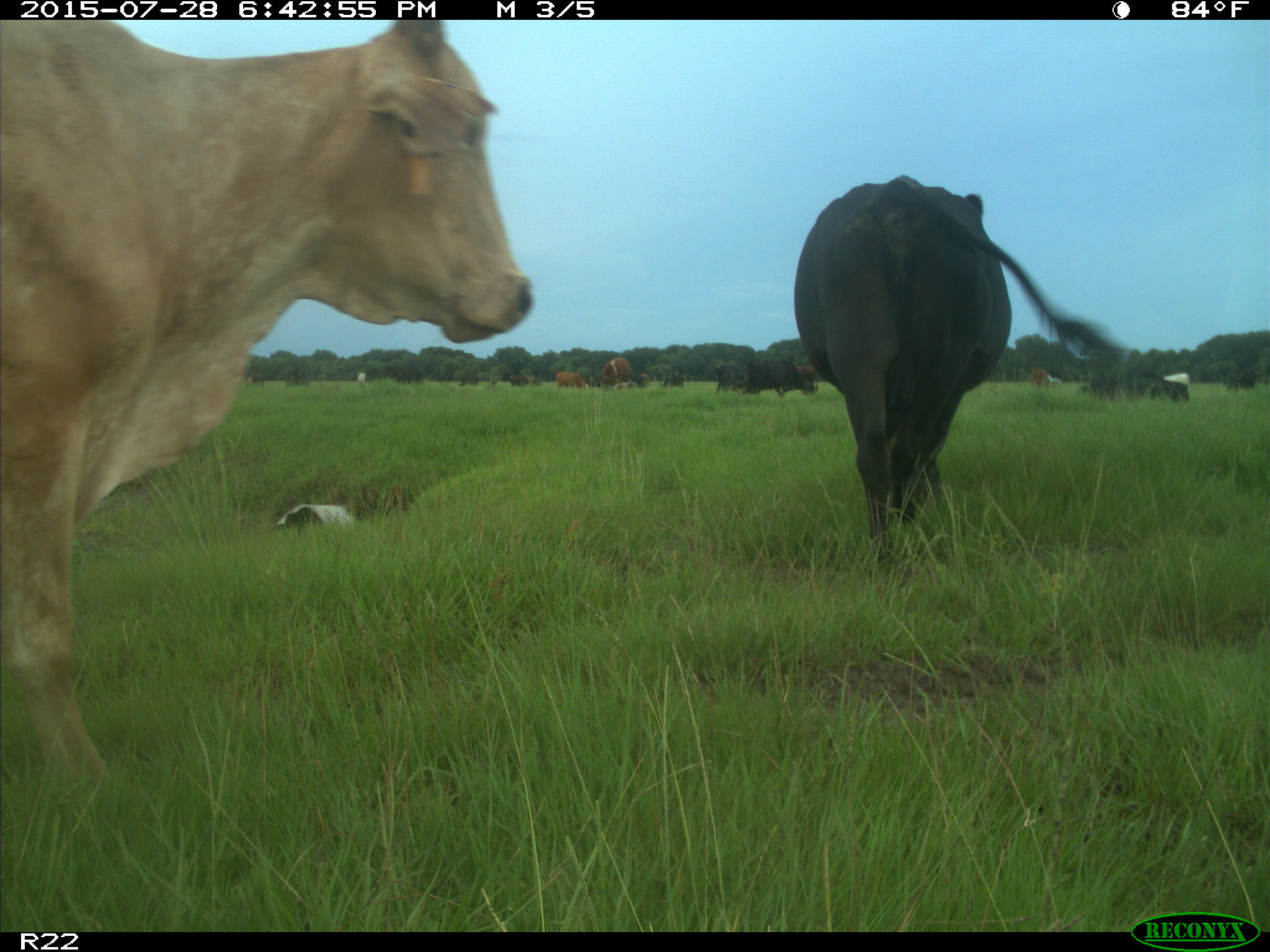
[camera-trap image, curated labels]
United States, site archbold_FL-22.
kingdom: Animalia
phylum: Chordata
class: Mammalia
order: Artiodactyla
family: Bovidae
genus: Bos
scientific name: Bos taurus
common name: domestic cow